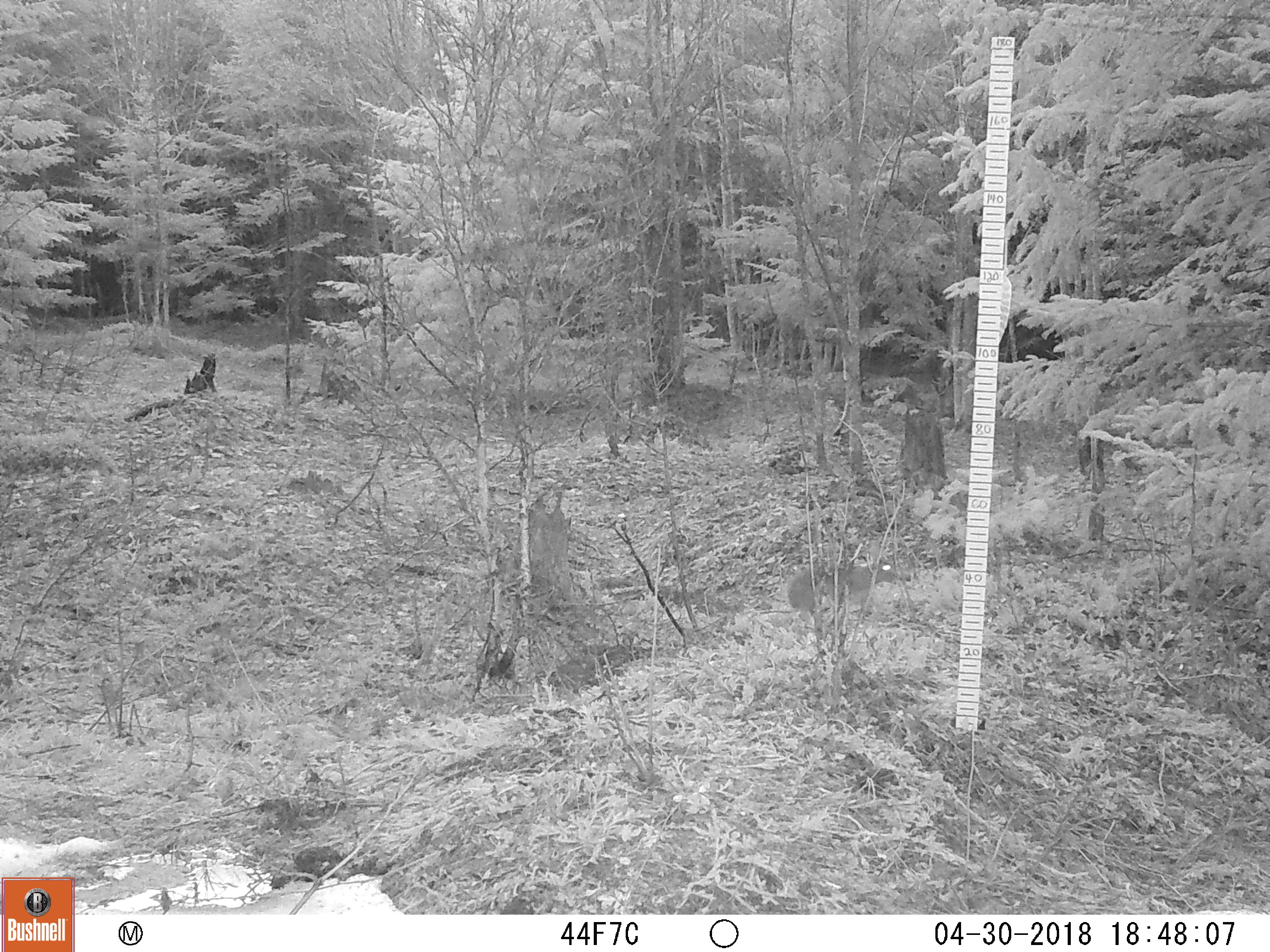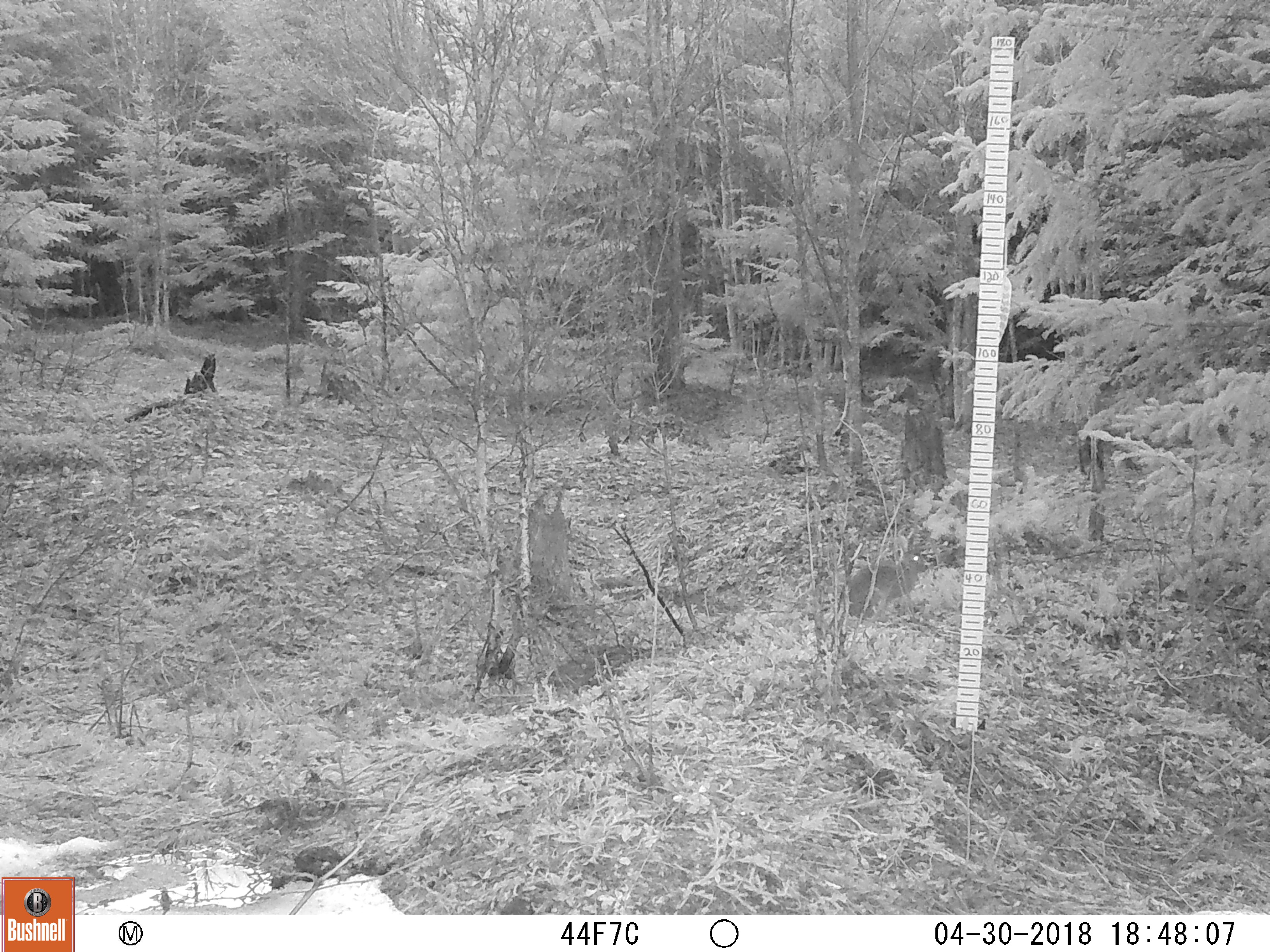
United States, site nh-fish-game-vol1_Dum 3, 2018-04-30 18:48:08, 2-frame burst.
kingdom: Animalia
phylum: Chordata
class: Mammalia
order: Lagomorpha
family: Leporidae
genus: Lepus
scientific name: Lepus americanus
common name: snowshoe hare